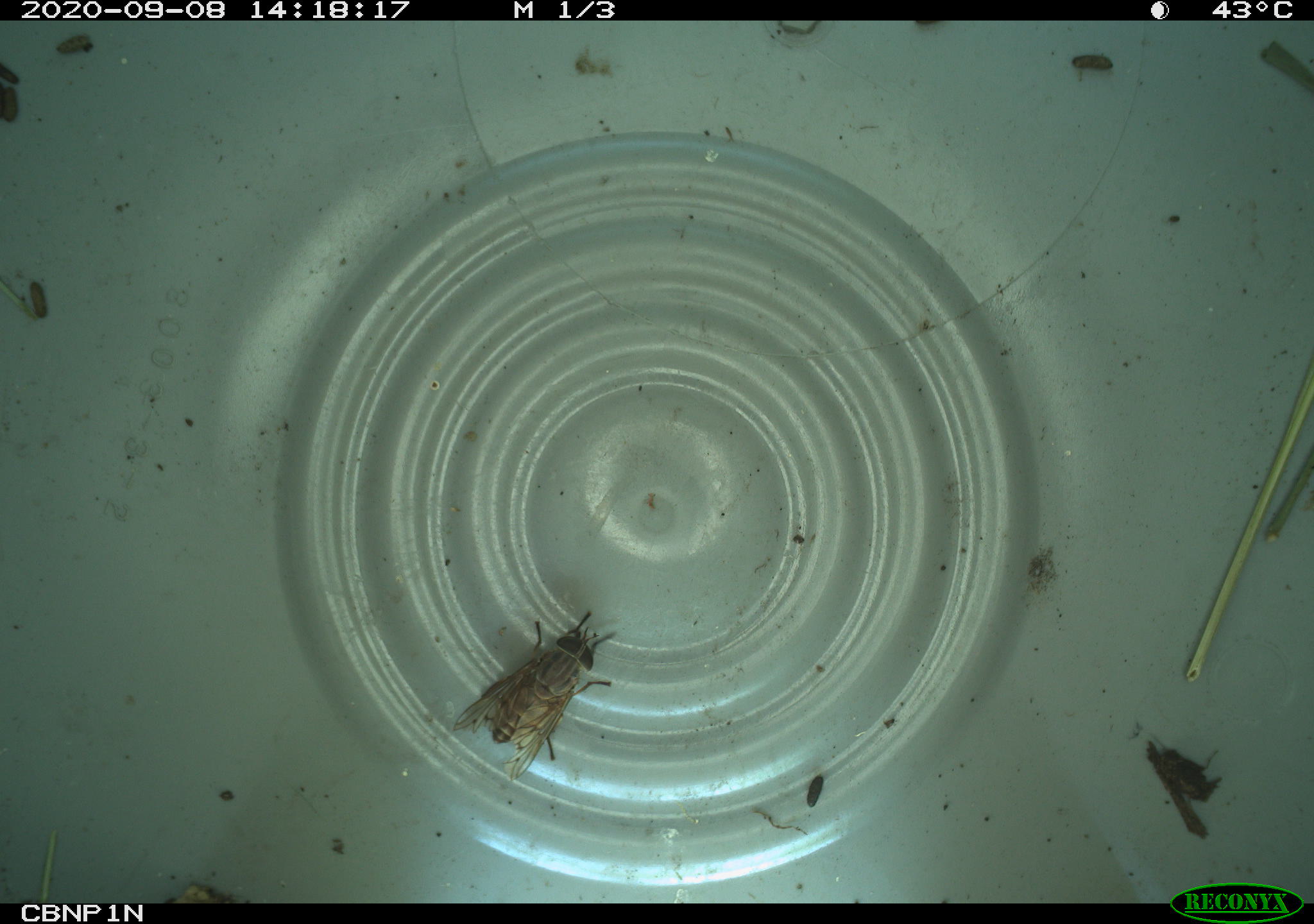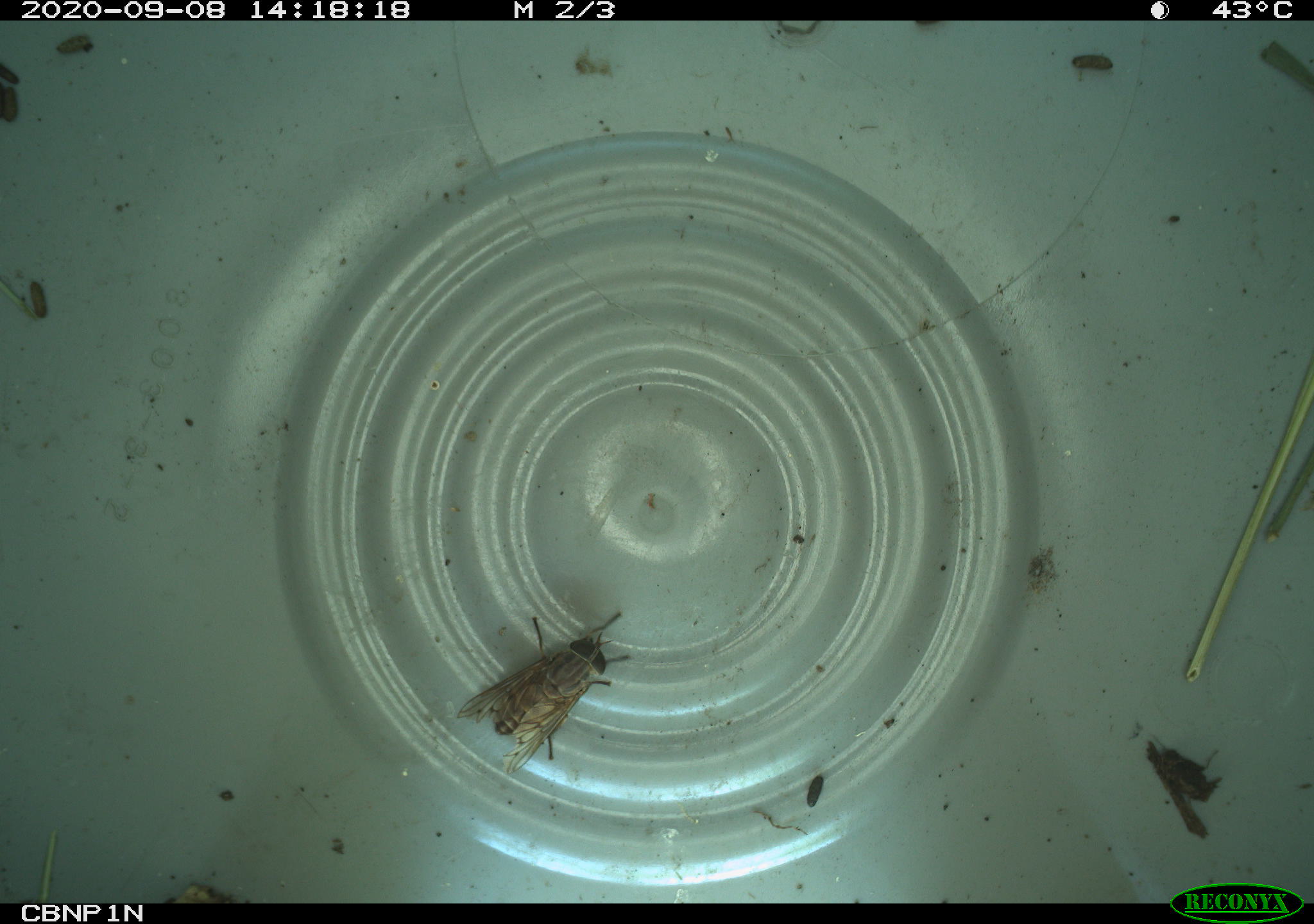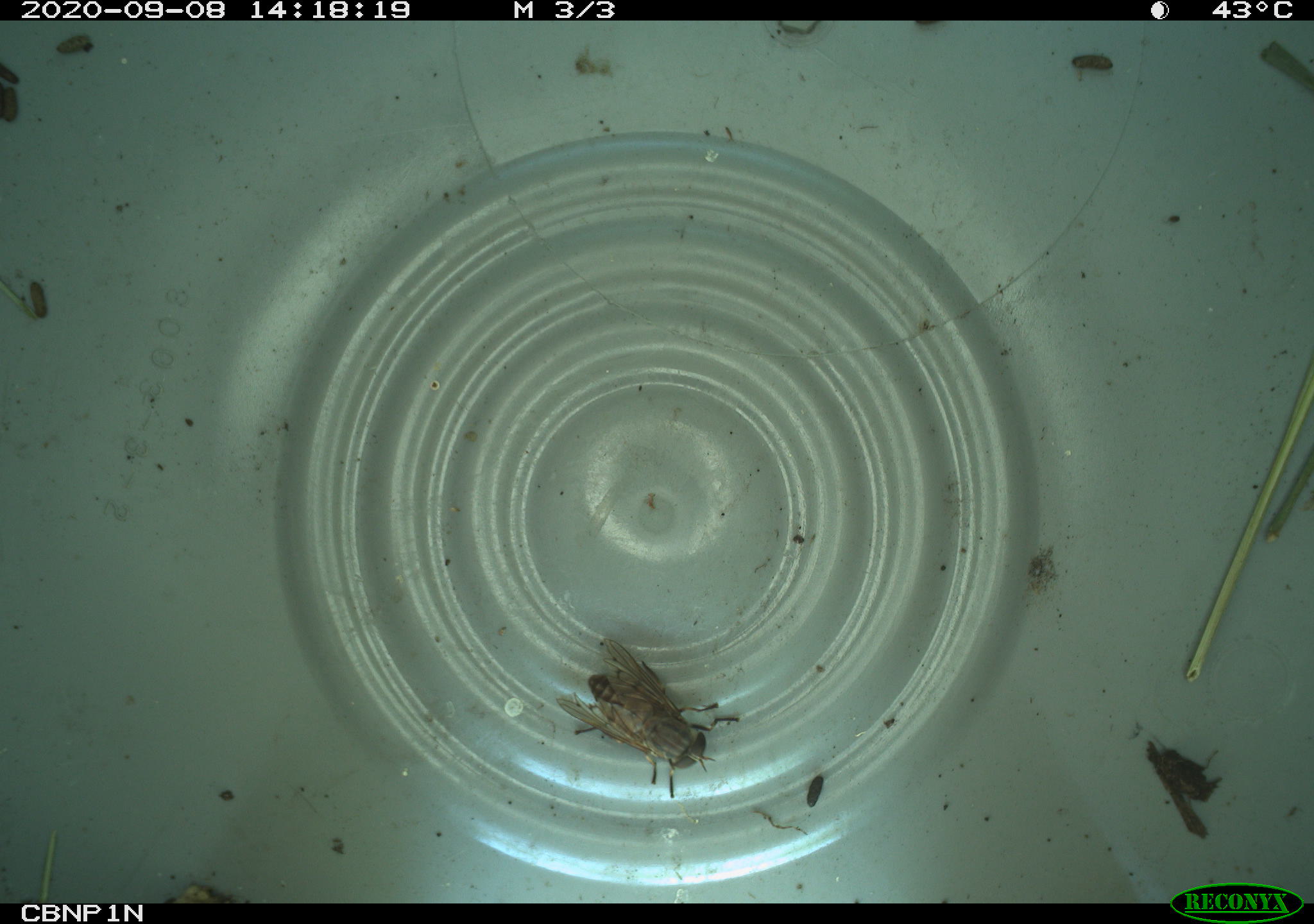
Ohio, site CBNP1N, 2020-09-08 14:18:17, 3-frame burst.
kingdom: Animalia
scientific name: Animalia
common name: animal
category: invertebrate